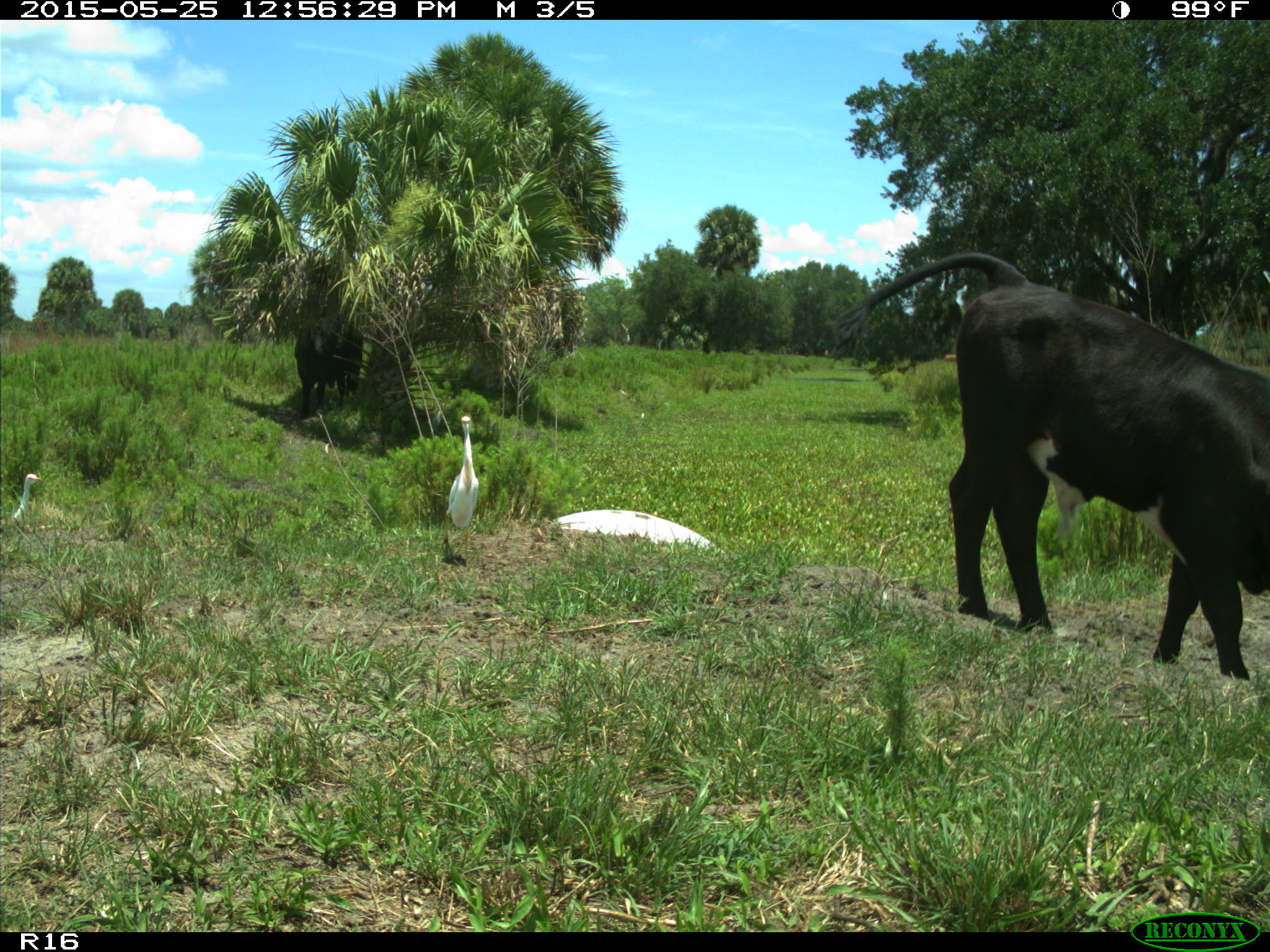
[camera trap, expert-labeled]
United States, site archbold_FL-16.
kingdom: Animalia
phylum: Chordata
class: Mammalia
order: Artiodactyla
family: Bovidae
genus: Bos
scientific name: Bos taurus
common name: domestic cow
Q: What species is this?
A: Bos taurus (domestic cow).